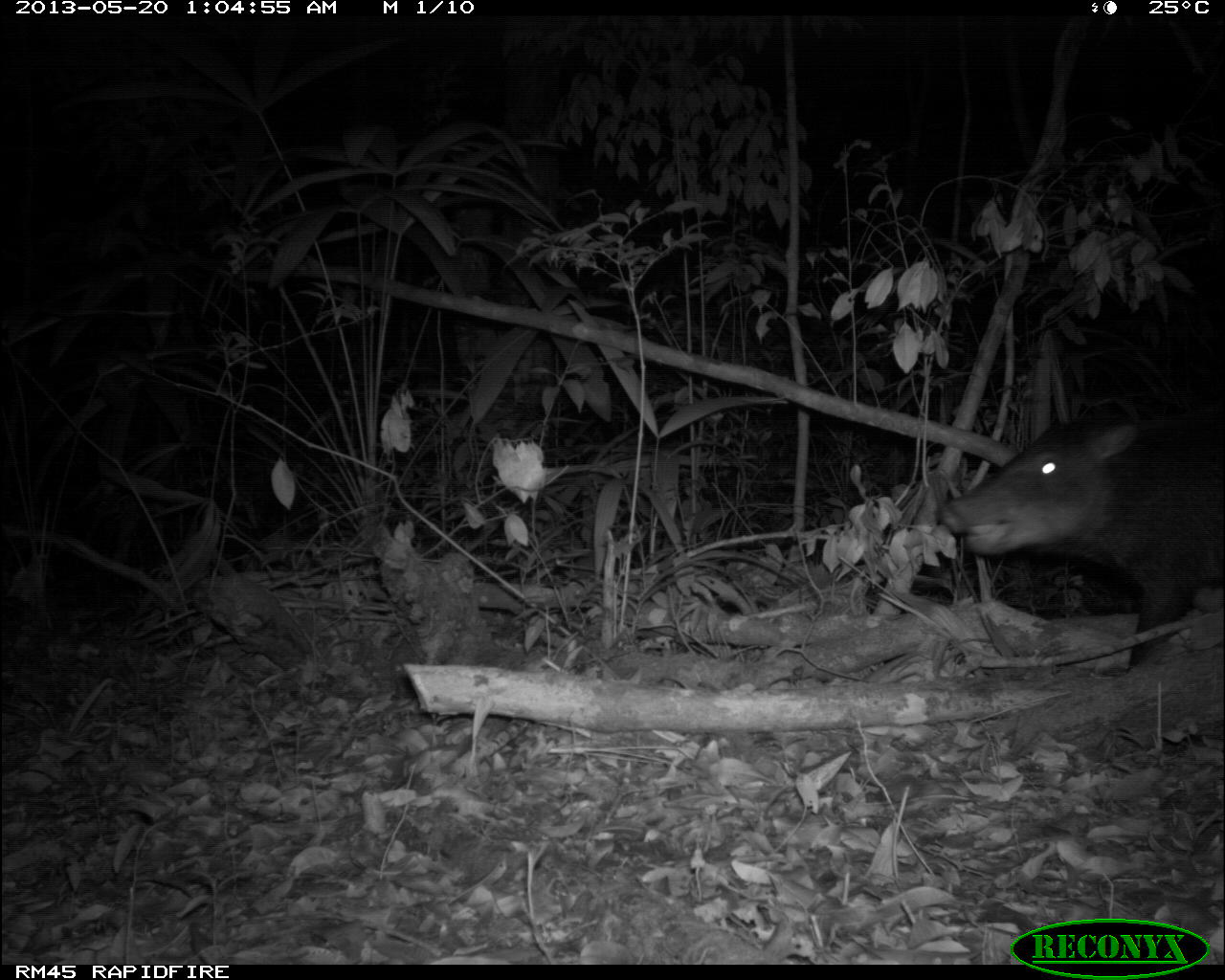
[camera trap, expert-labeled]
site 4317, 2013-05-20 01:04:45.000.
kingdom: Animalia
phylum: Chordata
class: Mammalia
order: Artiodactyla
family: Tayassuidae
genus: Tayassu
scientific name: Tayassu pecari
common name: white-lipped peccary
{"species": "Tayassu pecari (white-lipped peccary)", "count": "5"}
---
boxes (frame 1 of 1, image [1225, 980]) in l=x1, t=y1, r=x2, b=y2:
tayassu pecari: l=935, t=401, r=1225, b=672